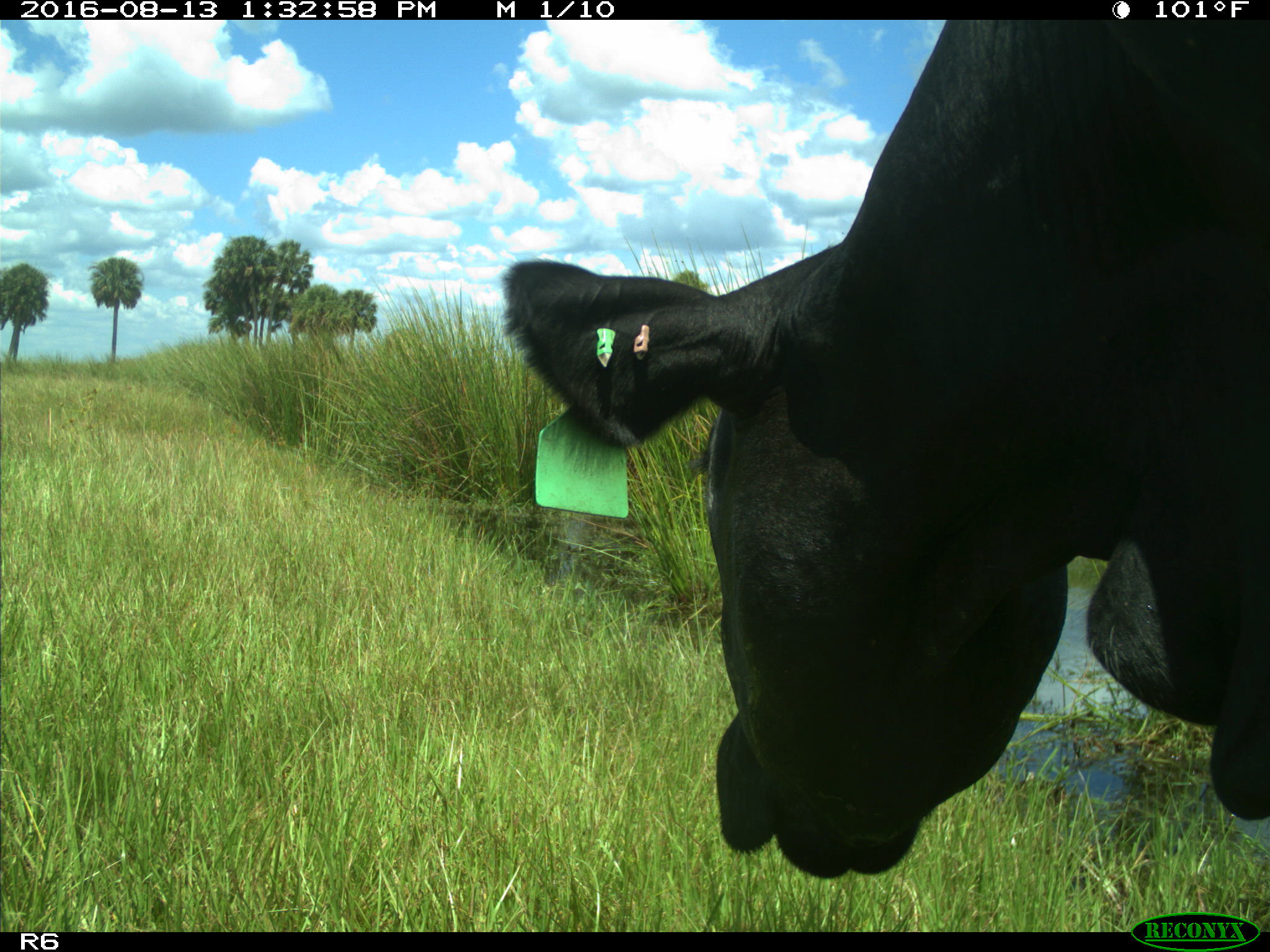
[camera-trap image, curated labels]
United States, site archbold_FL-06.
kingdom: Animalia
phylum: Chordata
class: Mammalia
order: Artiodactyla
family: Bovidae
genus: Bos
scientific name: Bos taurus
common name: domestic cow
Bos taurus (domestic cow).